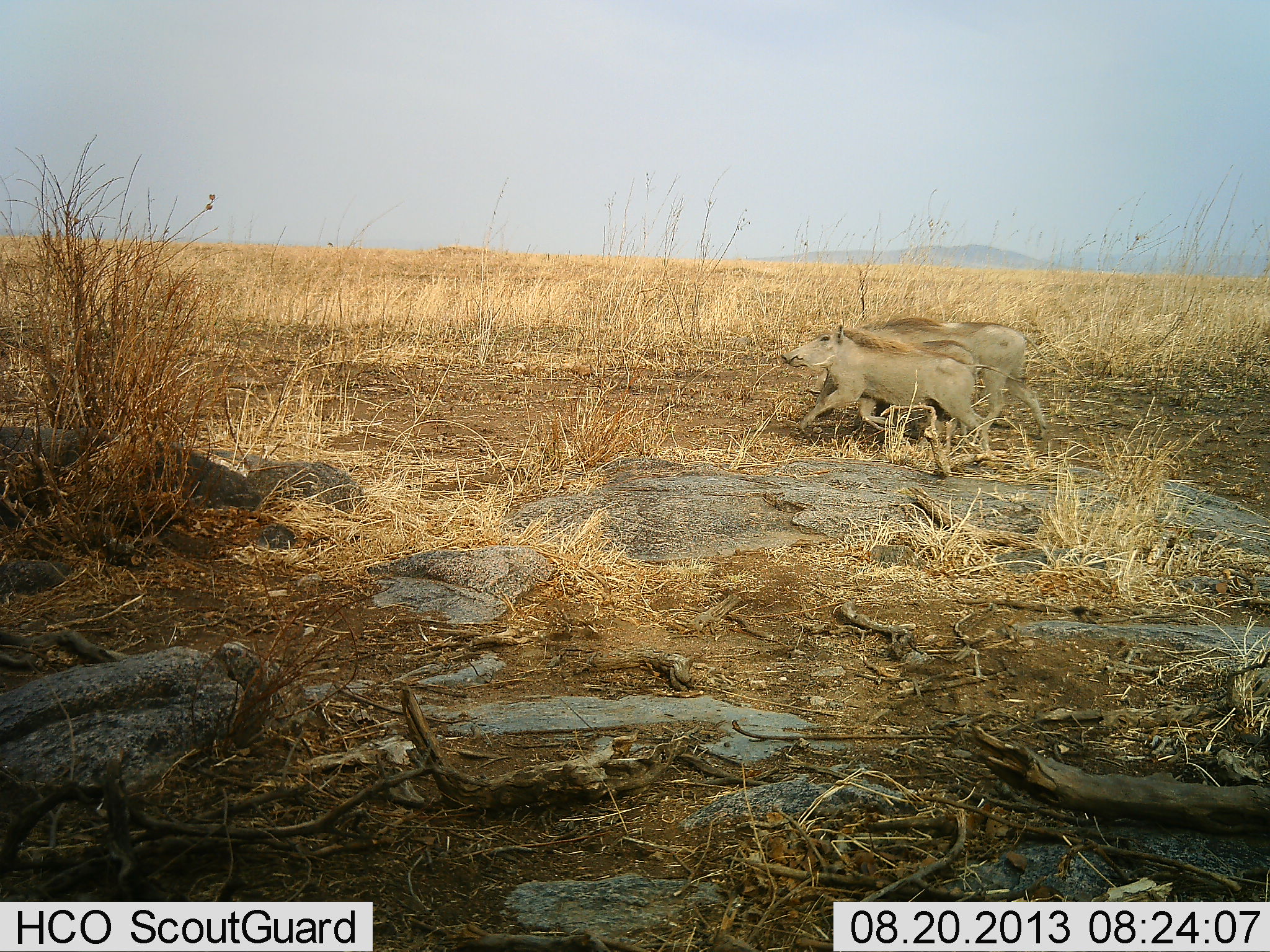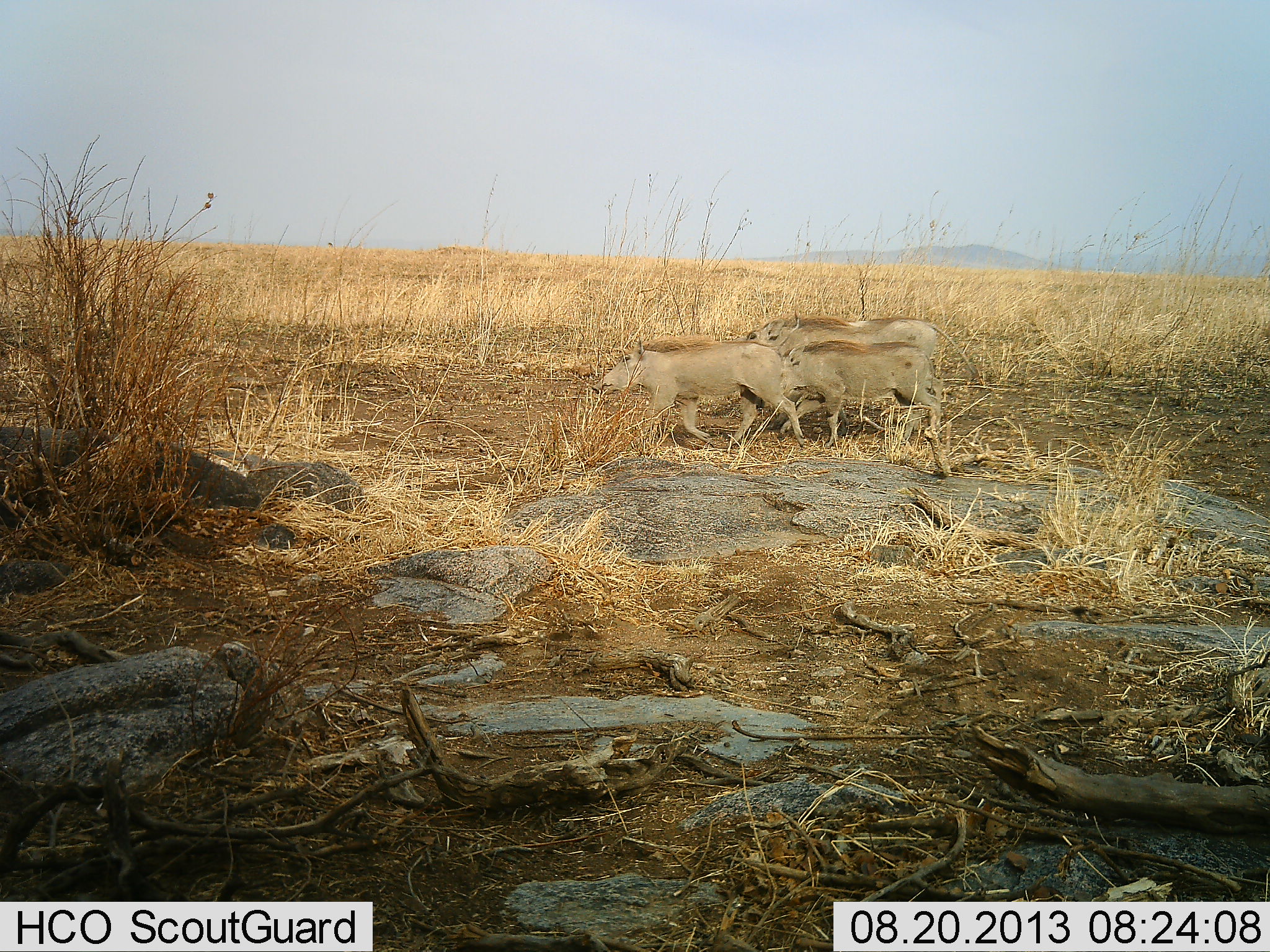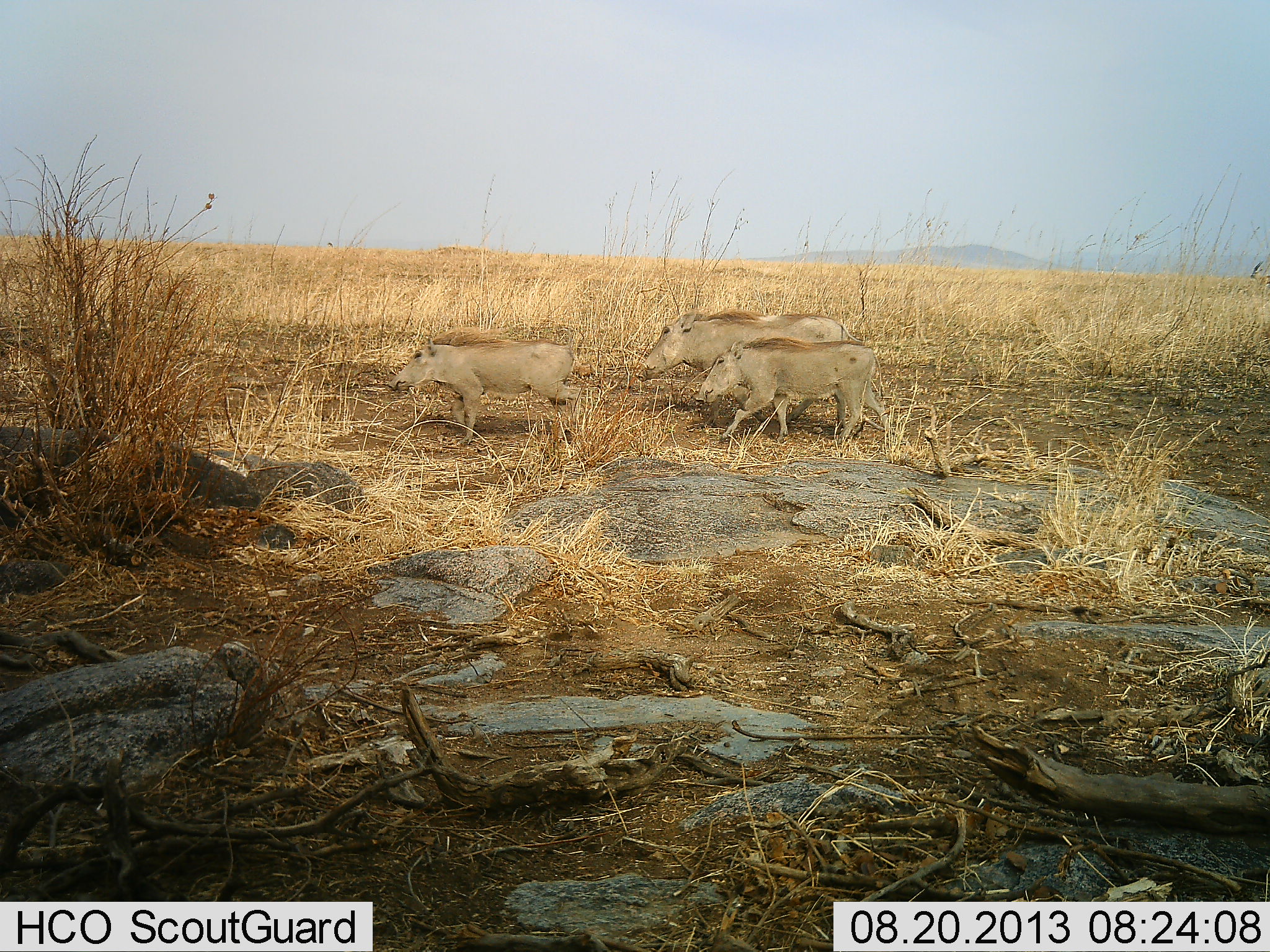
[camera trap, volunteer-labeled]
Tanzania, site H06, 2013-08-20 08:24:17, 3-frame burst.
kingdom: Animalia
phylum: Chordata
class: Mammalia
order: Artiodactyla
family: Suidae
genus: Phacochoerus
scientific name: Phacochoerus africanus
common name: warthog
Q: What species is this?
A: Warthog (Phacochoerus africanus).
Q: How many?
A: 3.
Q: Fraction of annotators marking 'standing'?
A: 8%.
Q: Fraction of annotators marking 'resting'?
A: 0%.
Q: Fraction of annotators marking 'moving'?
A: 100%.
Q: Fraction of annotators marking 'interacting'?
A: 0%.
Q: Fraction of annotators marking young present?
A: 25%.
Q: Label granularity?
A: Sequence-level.